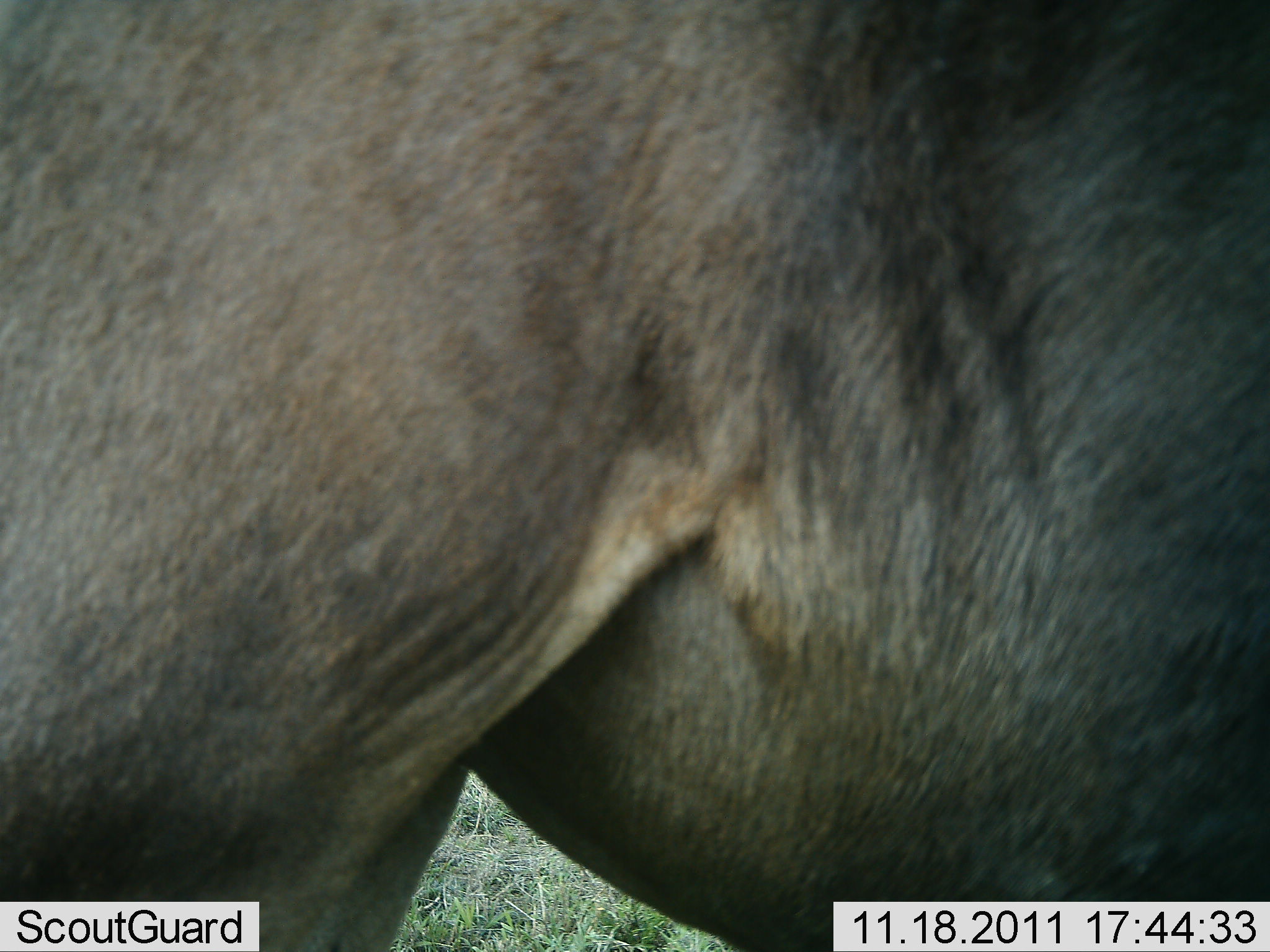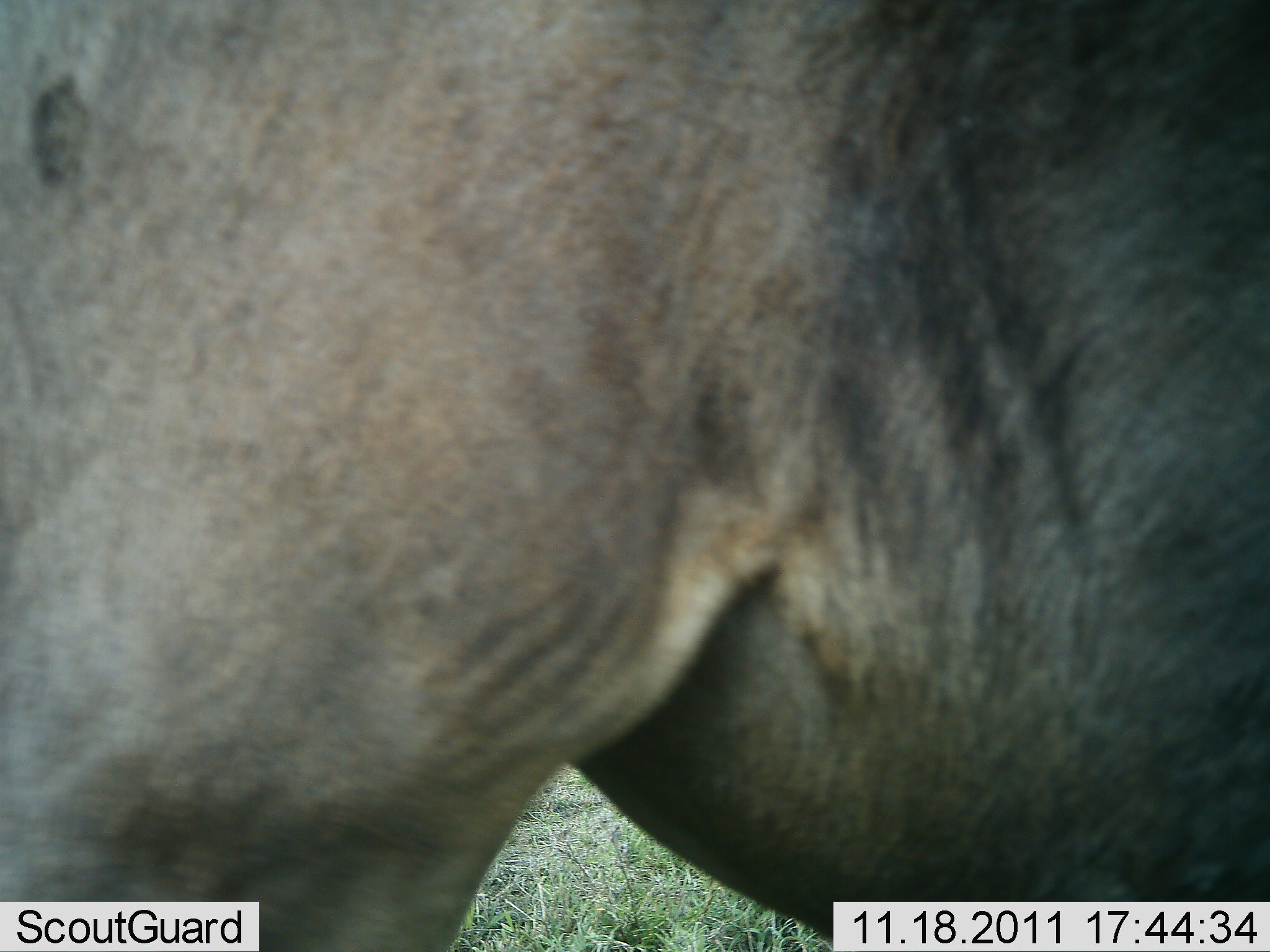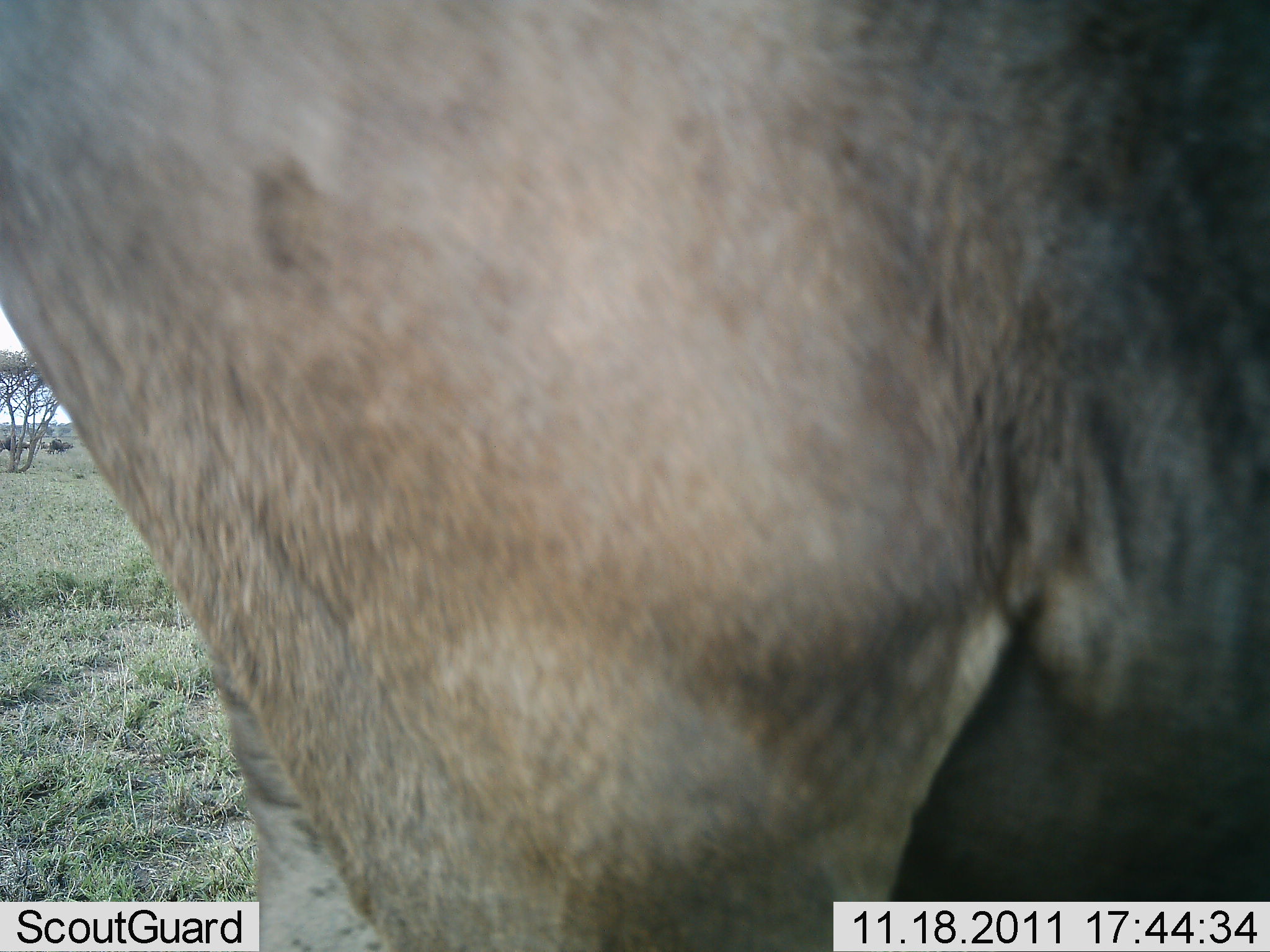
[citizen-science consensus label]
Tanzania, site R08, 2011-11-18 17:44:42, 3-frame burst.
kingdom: Animalia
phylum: Chordata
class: Mammalia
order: Artiodactyla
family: Bovidae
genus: Connochaetes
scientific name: Connochaetes taurinus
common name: blue wildebeest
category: wildebeest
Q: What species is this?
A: Wildebeest (blue wildebeest) (Connochaetes taurinus).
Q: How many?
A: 1.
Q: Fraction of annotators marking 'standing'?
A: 46%.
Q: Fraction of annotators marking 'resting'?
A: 0%.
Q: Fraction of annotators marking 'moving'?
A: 54%.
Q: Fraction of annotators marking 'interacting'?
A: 0%.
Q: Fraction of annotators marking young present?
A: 0%.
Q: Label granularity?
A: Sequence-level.